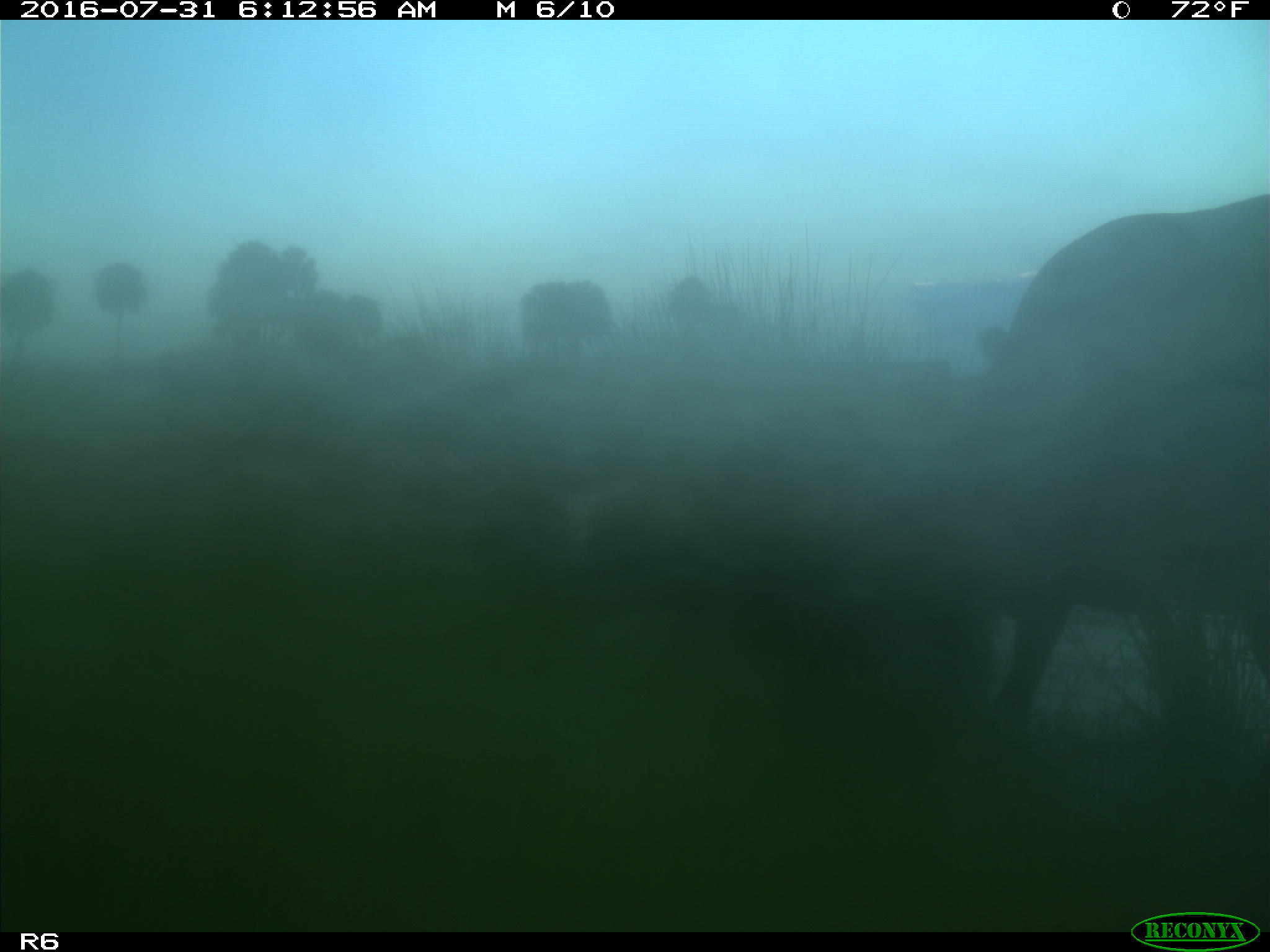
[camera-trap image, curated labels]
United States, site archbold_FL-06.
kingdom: Animalia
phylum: Chordata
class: Mammalia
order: Artiodactyla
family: Bovidae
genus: Bos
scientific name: Bos taurus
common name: domestic cow